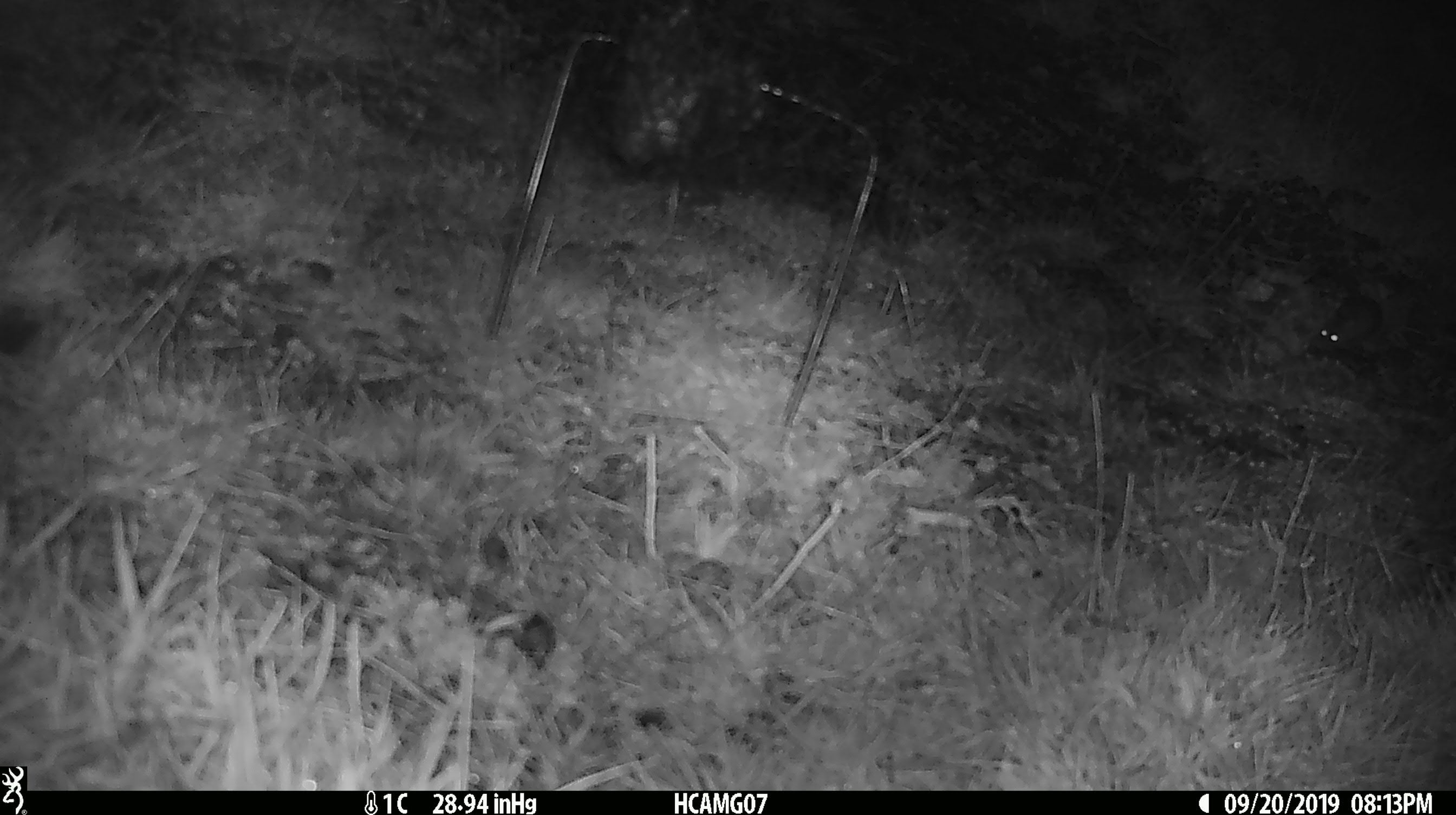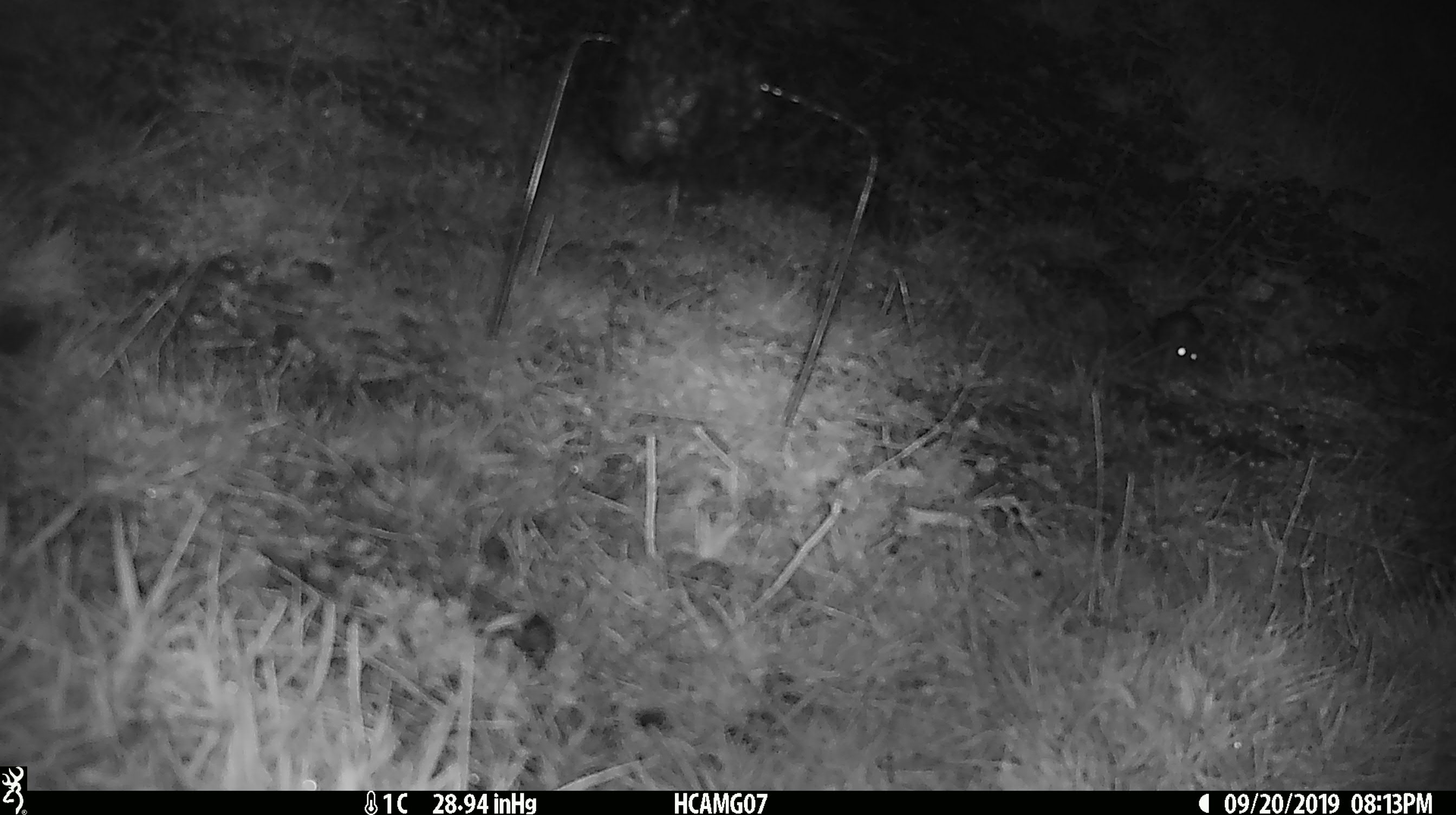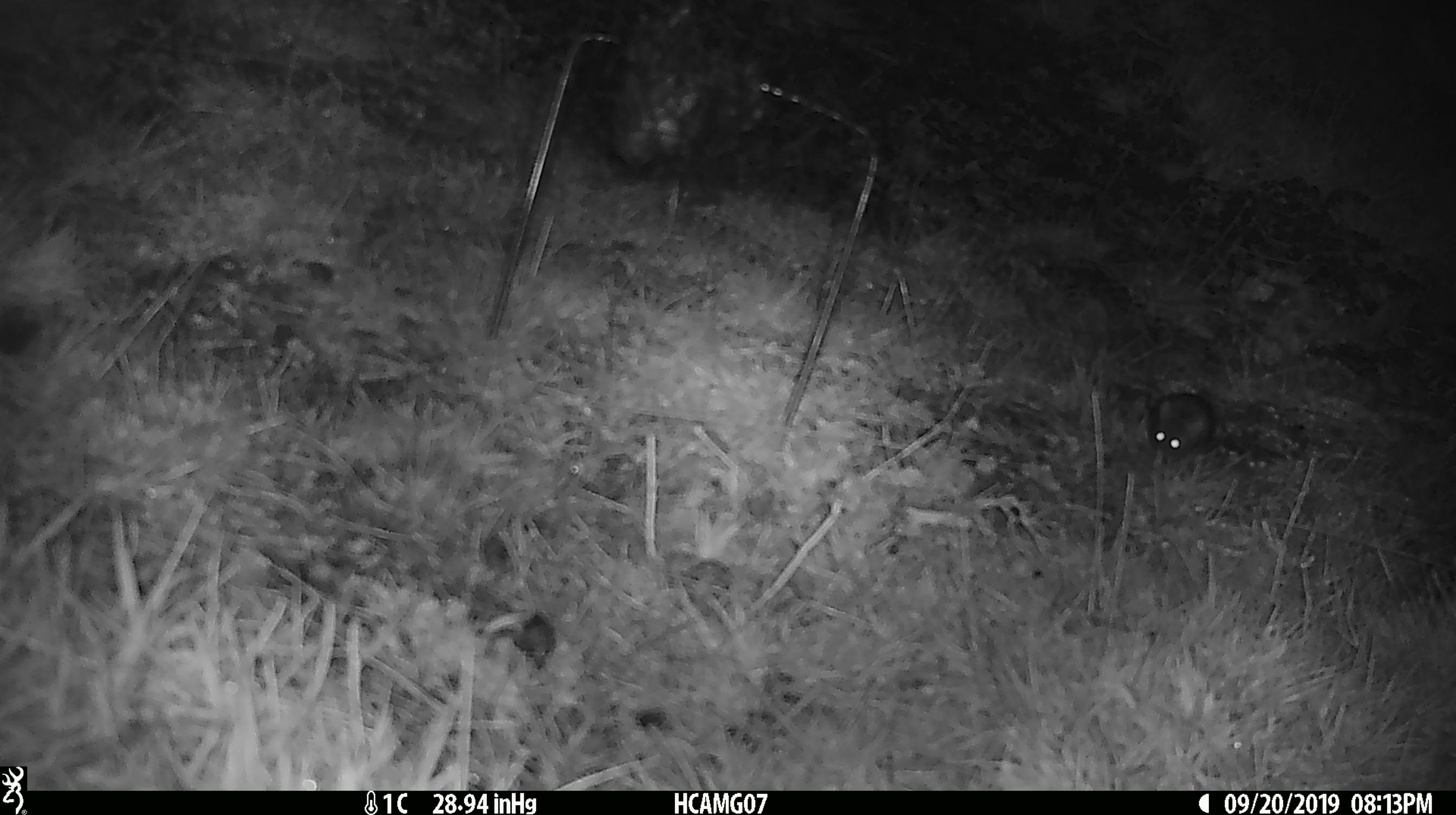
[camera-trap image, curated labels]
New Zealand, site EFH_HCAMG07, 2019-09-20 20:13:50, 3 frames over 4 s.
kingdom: Animalia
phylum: Chordata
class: Mammalia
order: Rodentia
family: Muridae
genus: Mus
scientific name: Mus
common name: mouse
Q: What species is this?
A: Mouse (Mus).